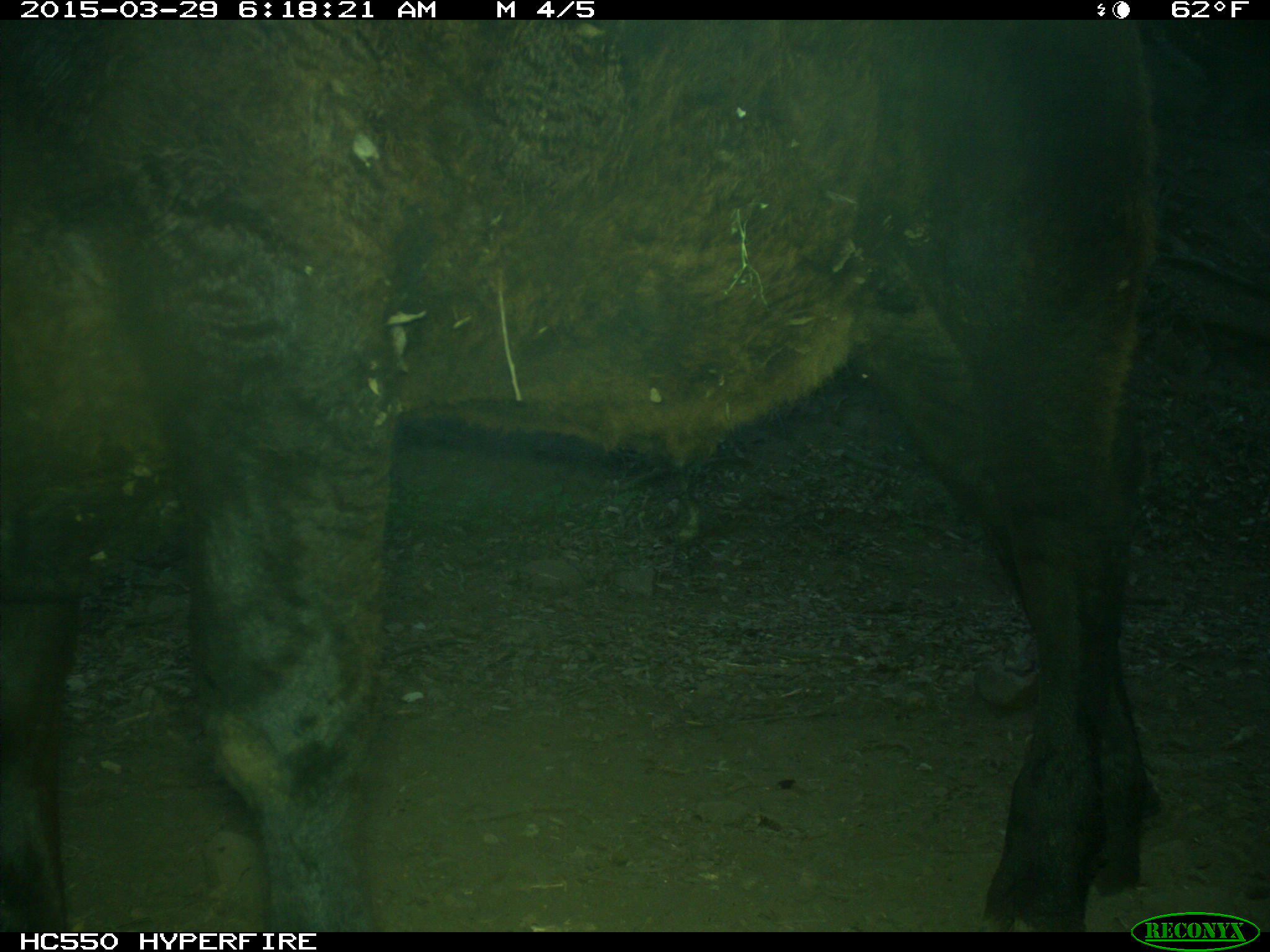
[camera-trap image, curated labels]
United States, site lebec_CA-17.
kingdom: Animalia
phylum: Chordata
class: Mammalia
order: Artiodactyla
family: Bovidae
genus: Bos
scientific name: Bos taurus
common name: domestic cow